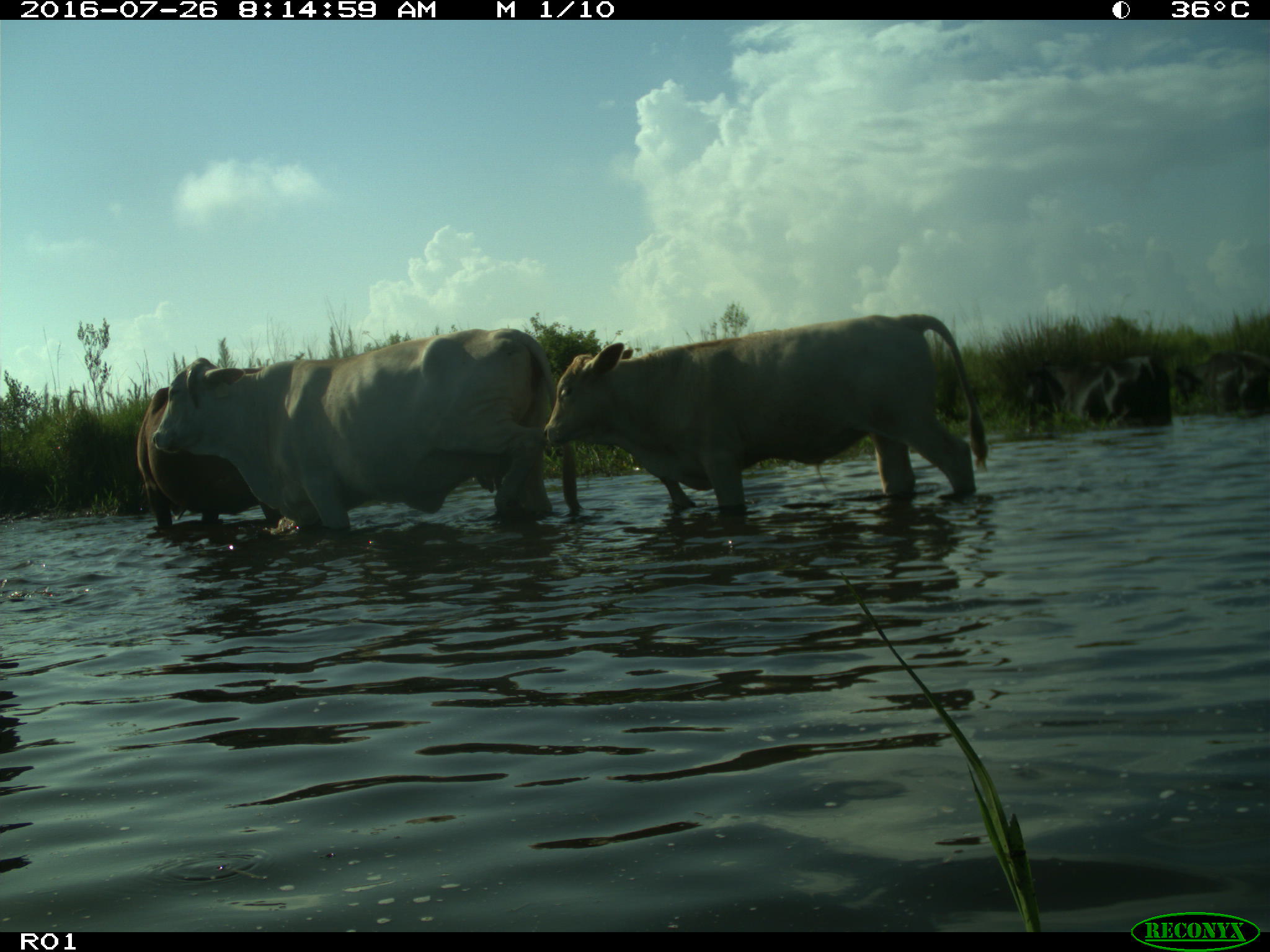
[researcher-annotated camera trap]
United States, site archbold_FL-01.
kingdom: Animalia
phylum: Chordata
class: Mammalia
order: Artiodactyla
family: Bovidae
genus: Bos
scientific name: Bos taurus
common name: domestic cow